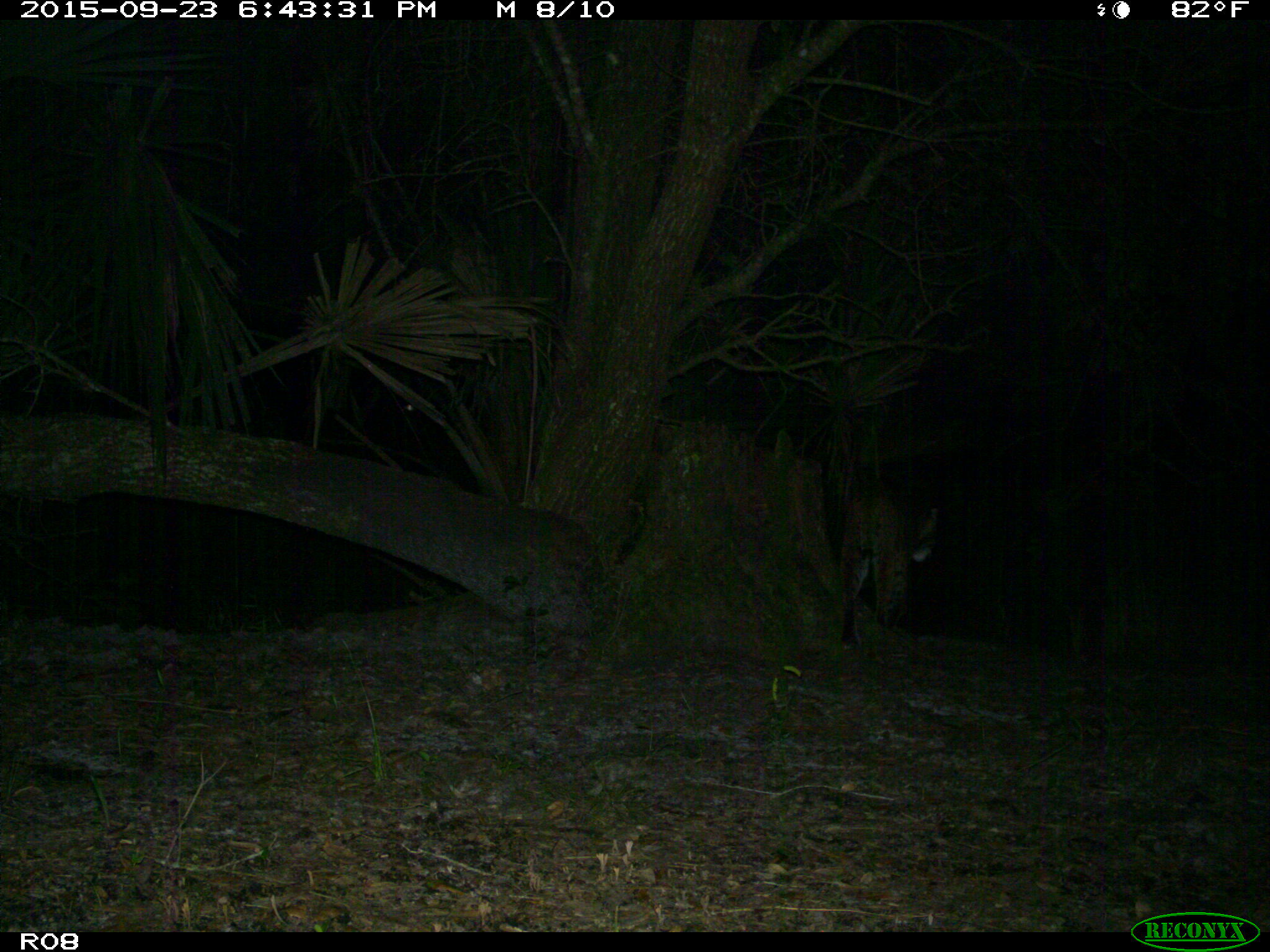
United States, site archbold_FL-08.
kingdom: Animalia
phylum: Chordata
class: Mammalia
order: Carnivora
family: Felidae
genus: Lynx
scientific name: Lynx rufus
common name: bobcat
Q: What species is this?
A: Lynx rufus (bobcat).